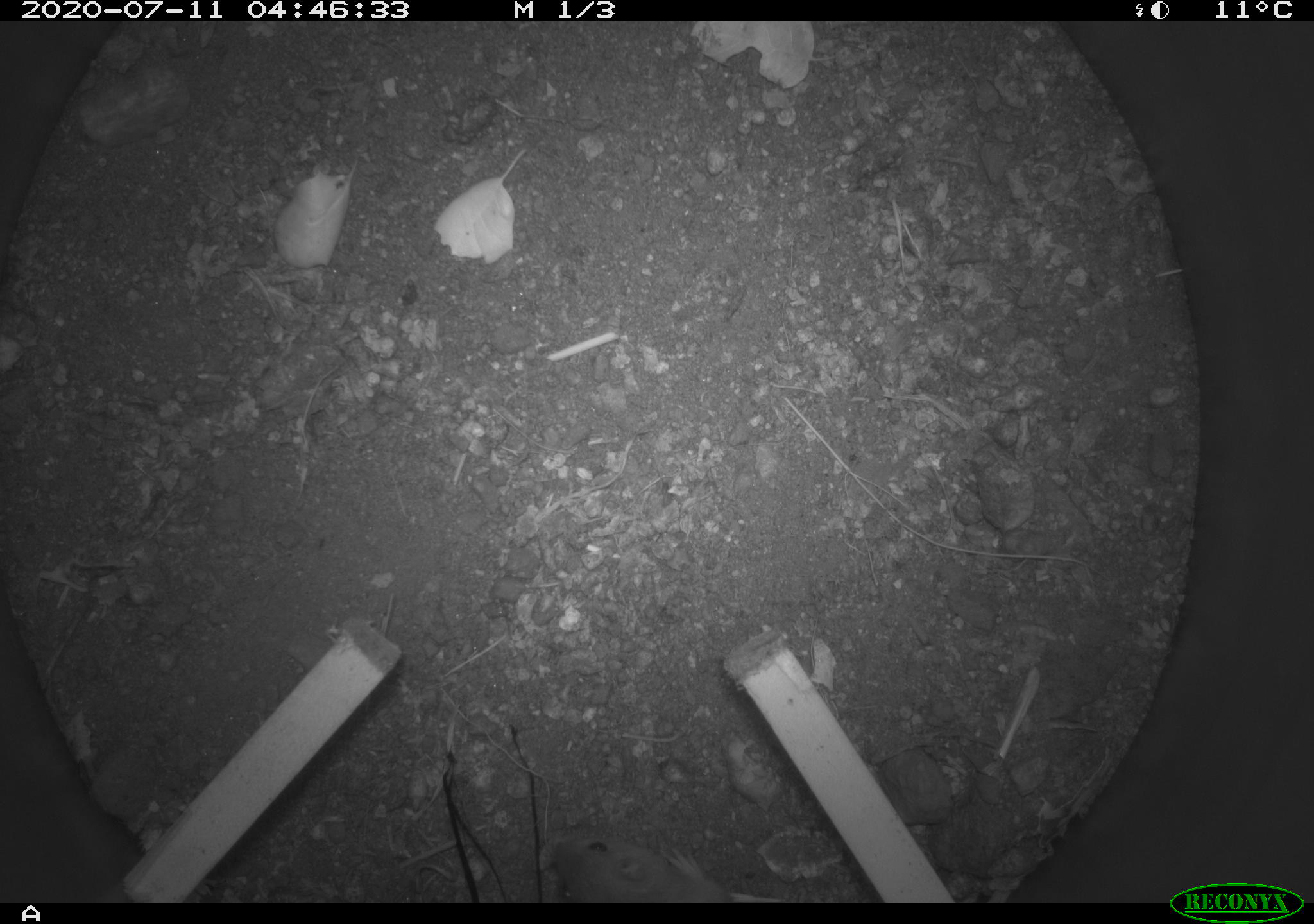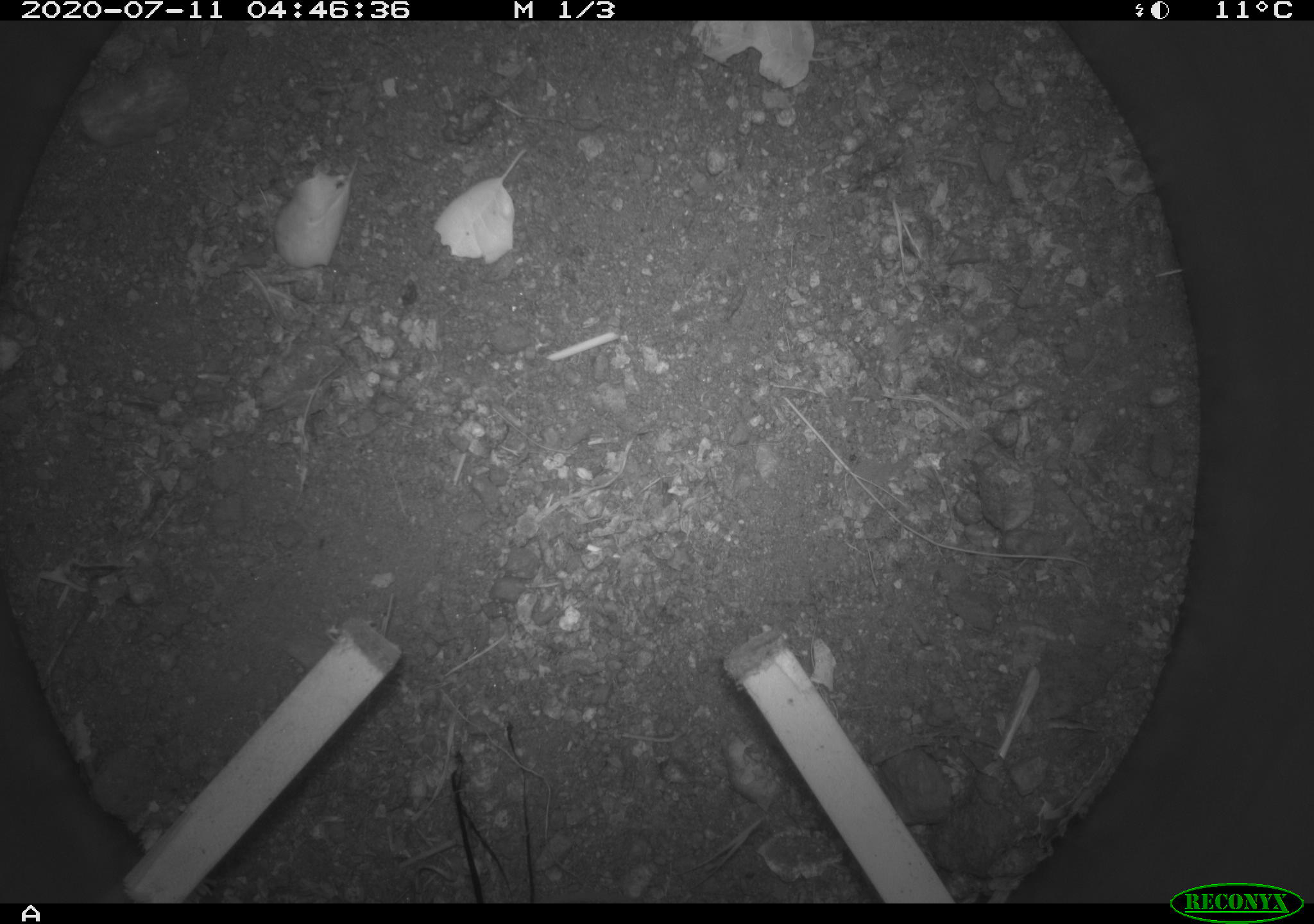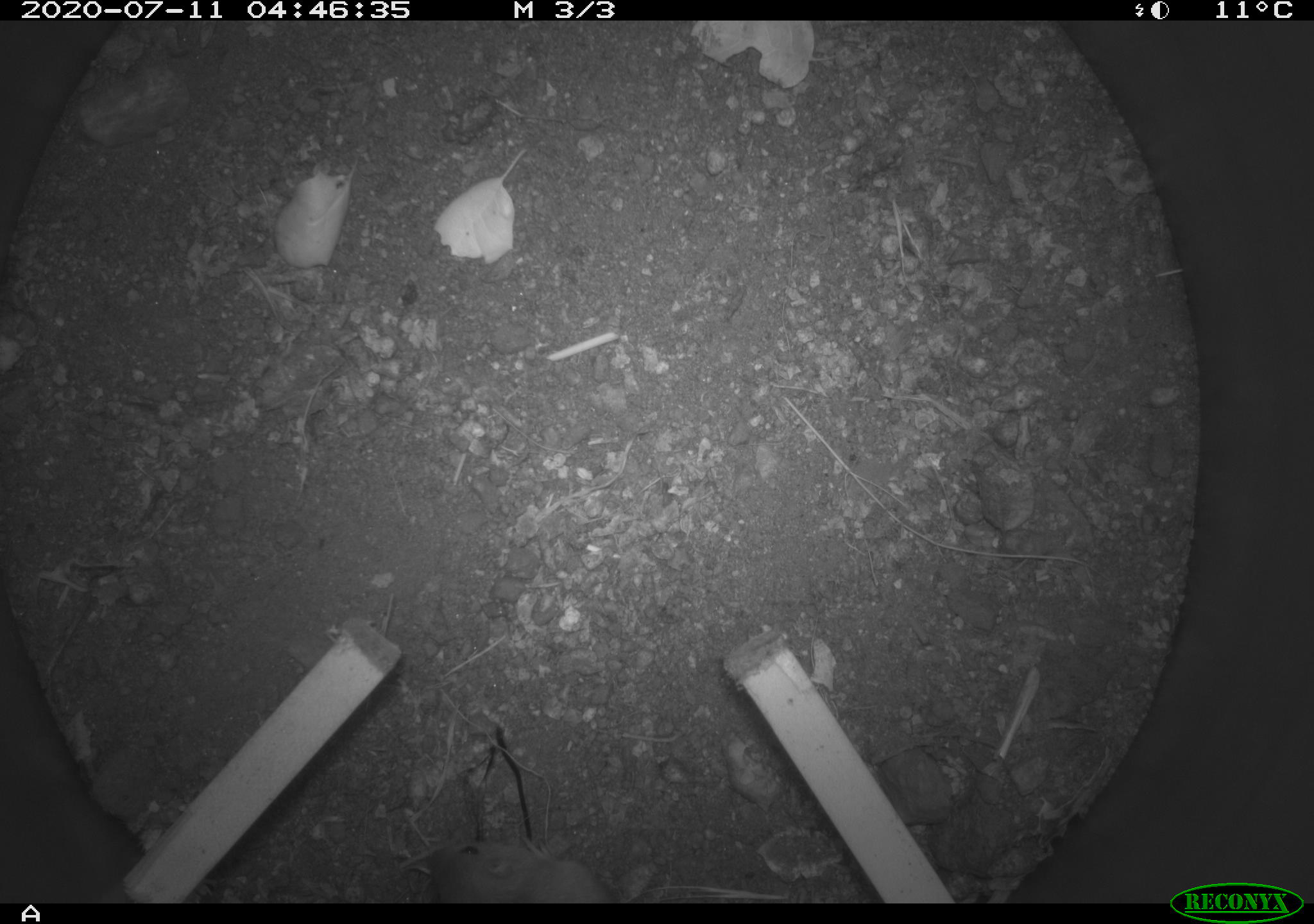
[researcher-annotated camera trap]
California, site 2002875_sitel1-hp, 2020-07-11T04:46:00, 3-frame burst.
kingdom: Animalia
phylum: Chordata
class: Mammalia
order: Rodentia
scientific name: Rodentia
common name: rodent